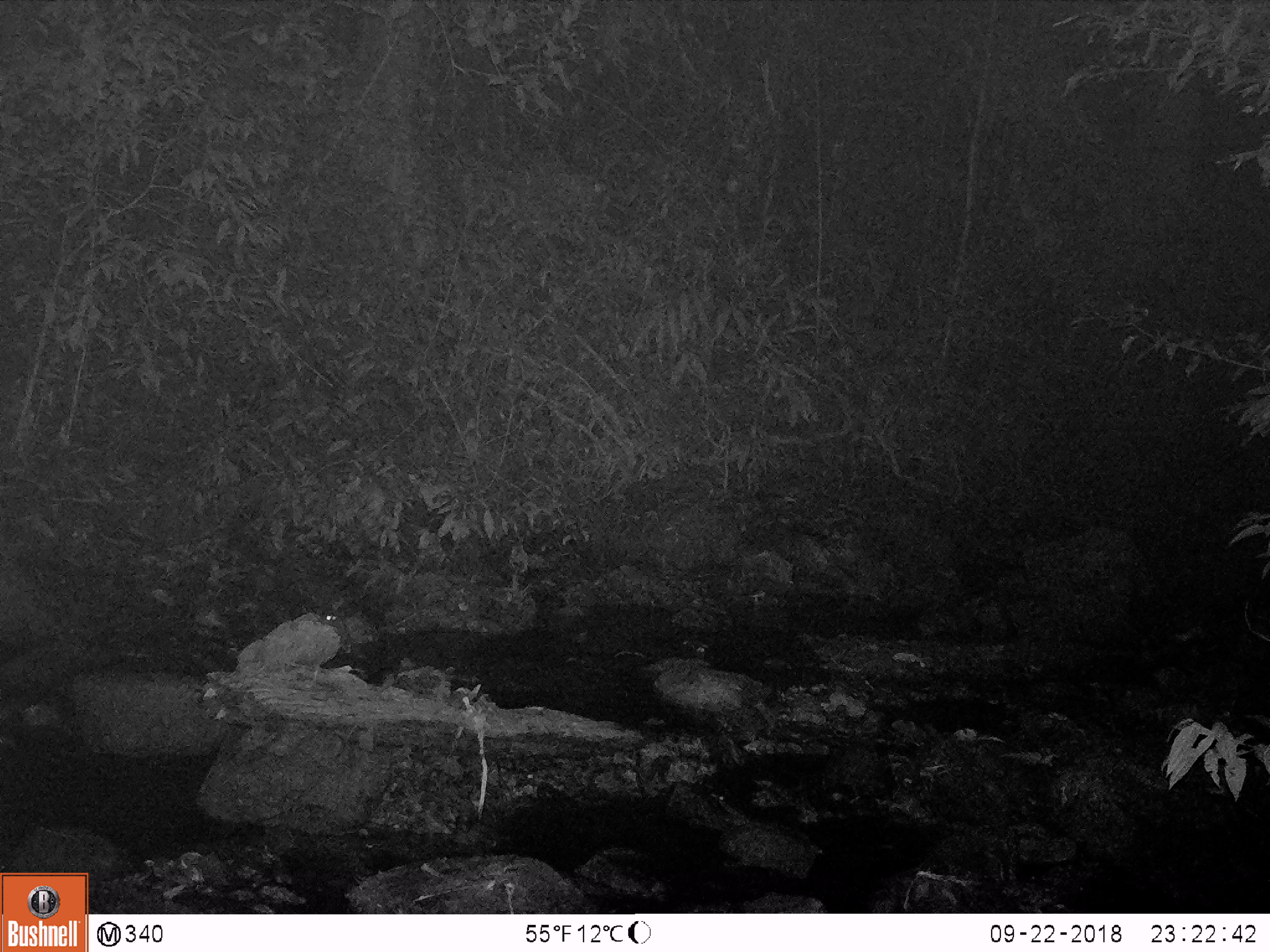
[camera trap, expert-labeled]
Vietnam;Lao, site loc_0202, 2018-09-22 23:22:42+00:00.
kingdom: Animalia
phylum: Chordata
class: Mammalia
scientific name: Mammalia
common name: mammal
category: unidentified small mammal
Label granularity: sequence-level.